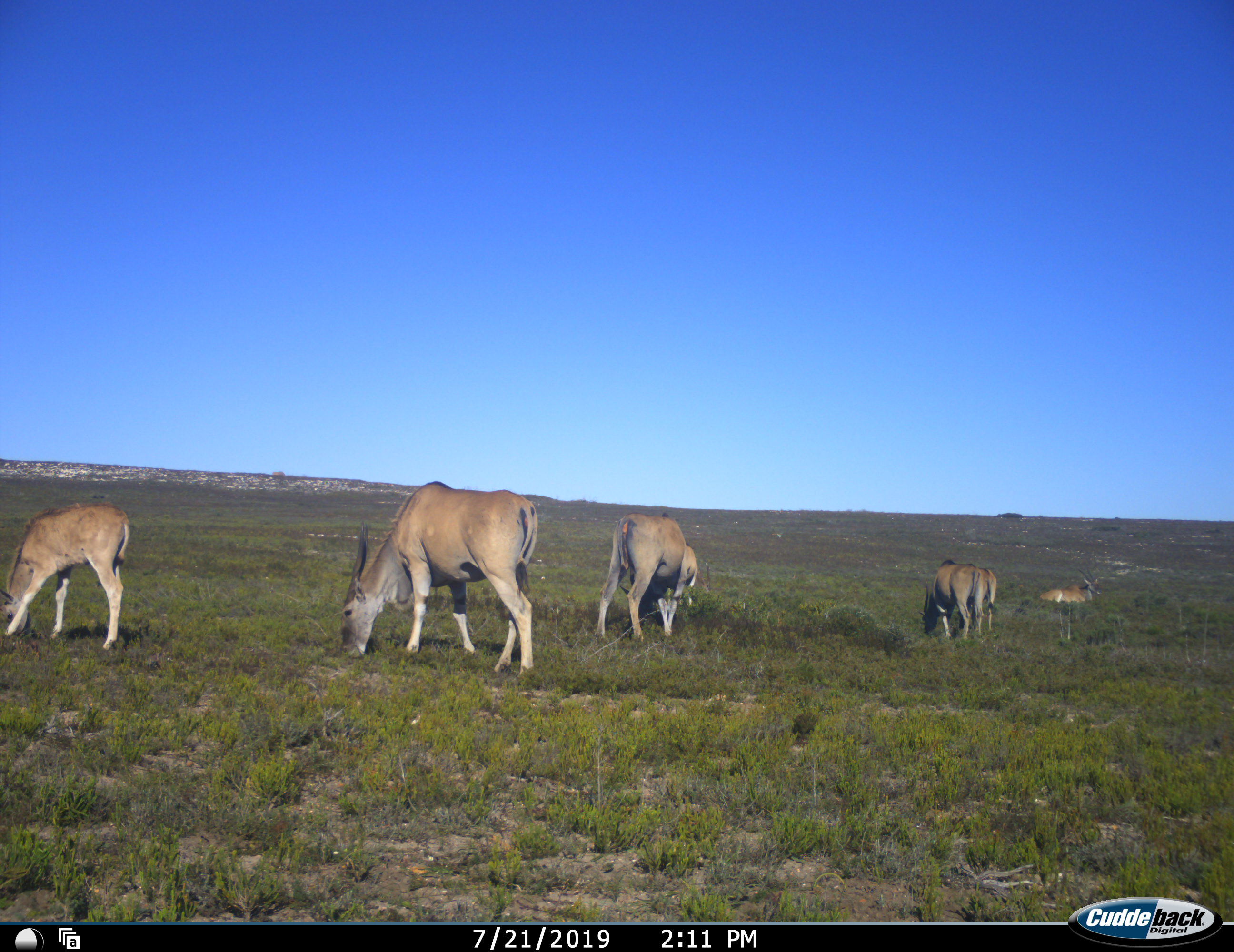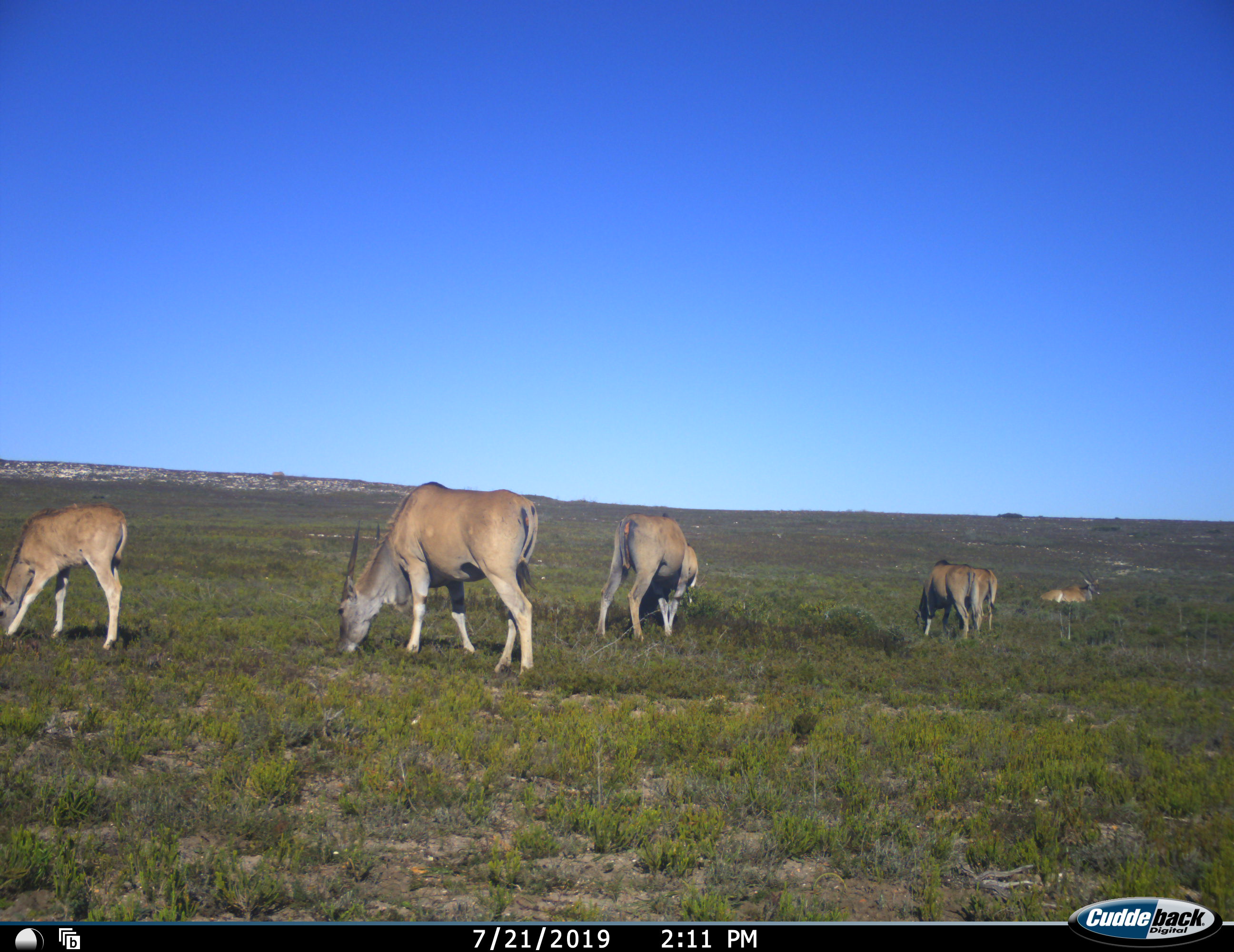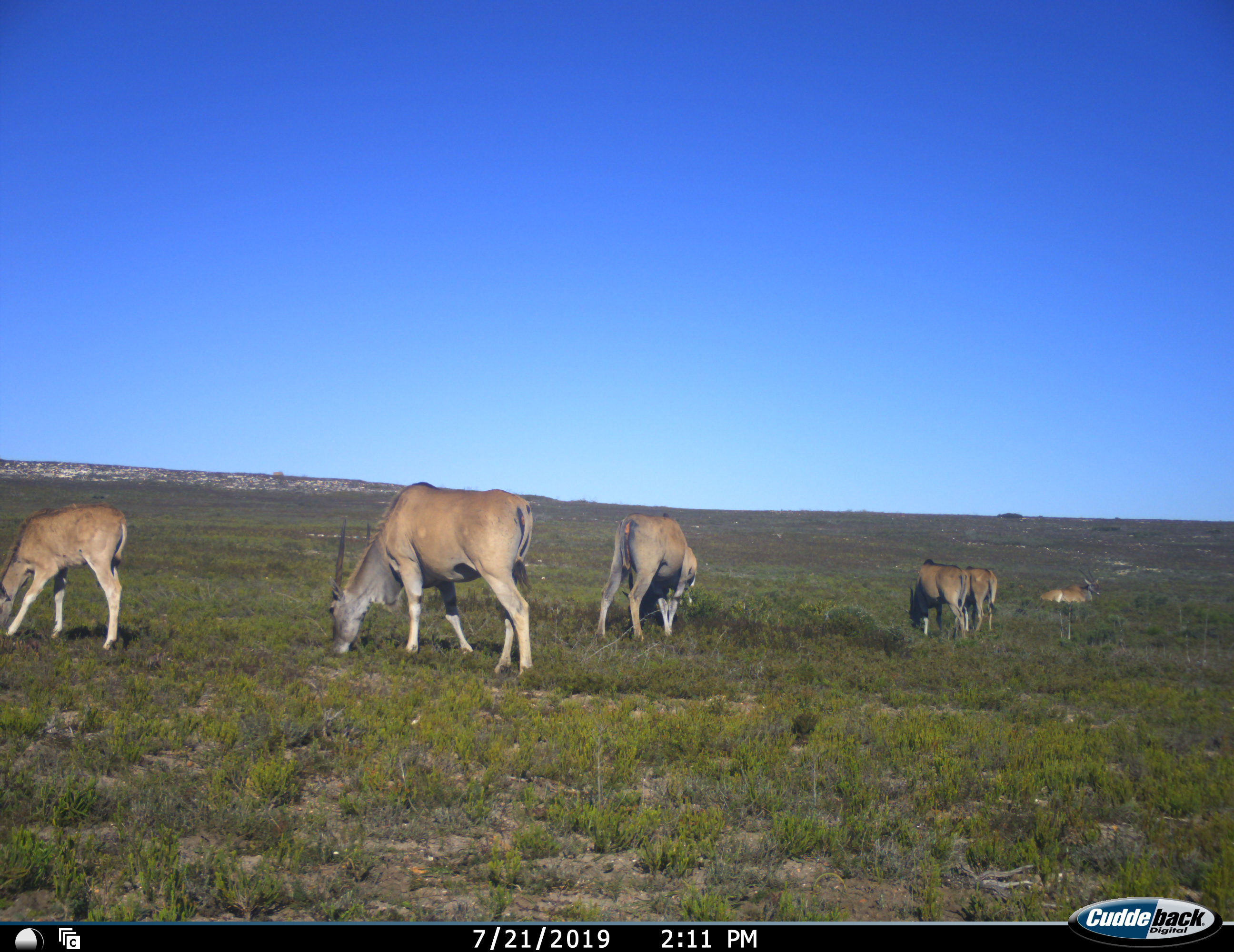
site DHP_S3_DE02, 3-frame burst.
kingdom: Animalia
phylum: Chordata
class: Mammalia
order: Artiodactyla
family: Bovidae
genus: Tragelaphus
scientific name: Tragelaphus oryx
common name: eland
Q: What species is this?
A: Eland (Tragelaphus oryx).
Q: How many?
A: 6.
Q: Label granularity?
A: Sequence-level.